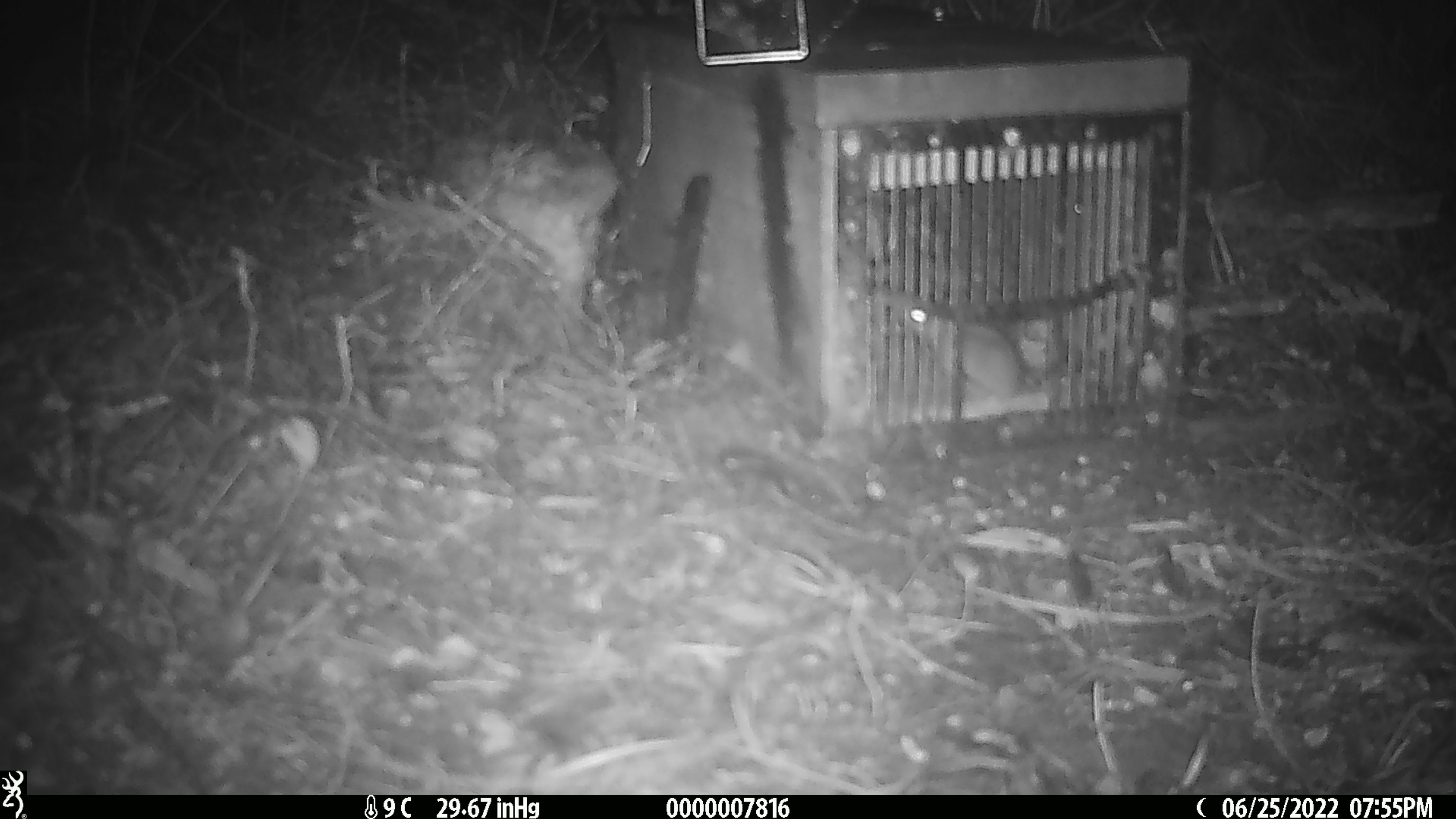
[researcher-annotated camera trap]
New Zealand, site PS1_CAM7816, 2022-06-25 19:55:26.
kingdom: Animalia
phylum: Chordata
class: Mammalia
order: Rodentia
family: Muridae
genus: Mus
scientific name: Mus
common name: mouse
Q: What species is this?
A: Mouse (Mus).